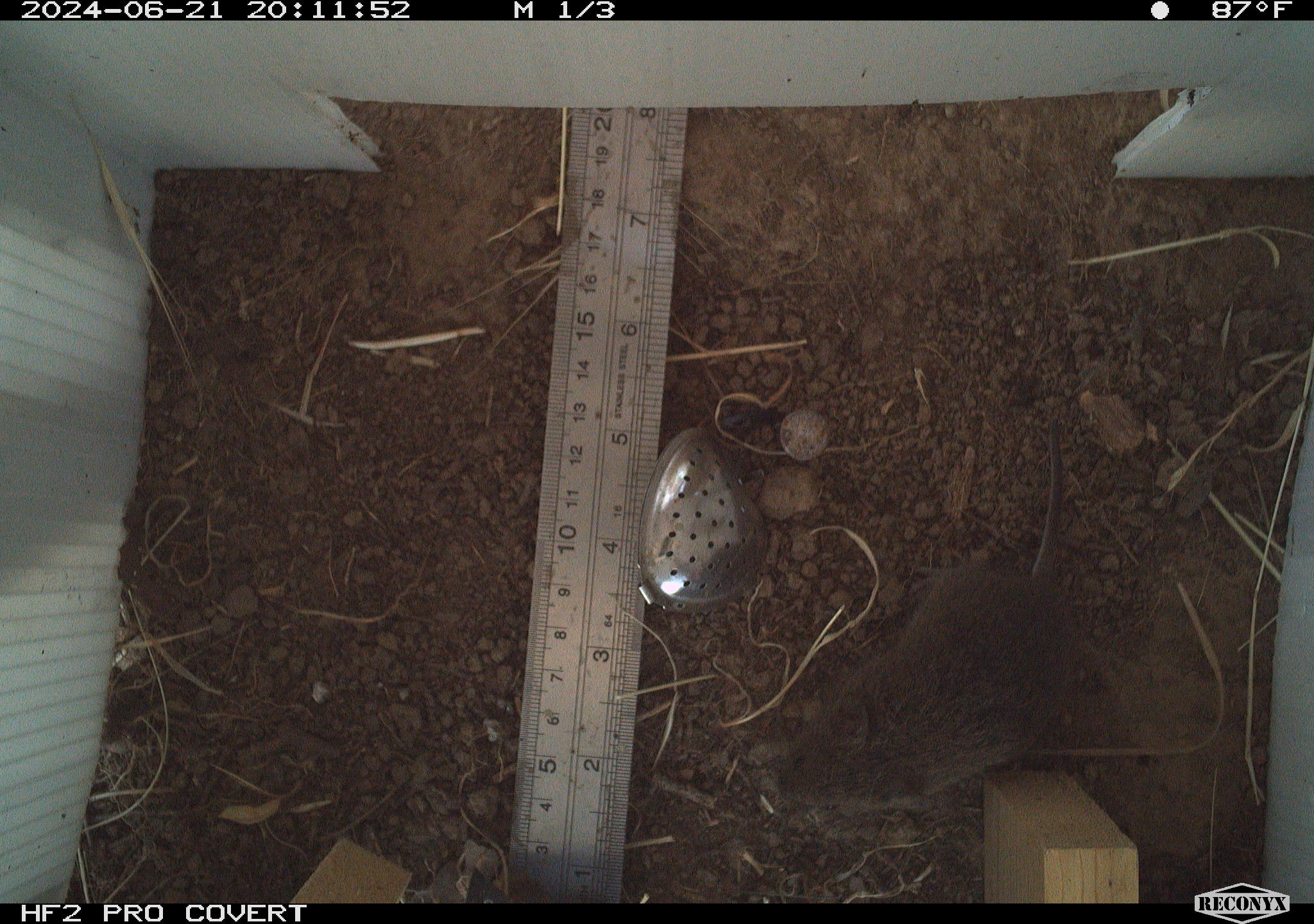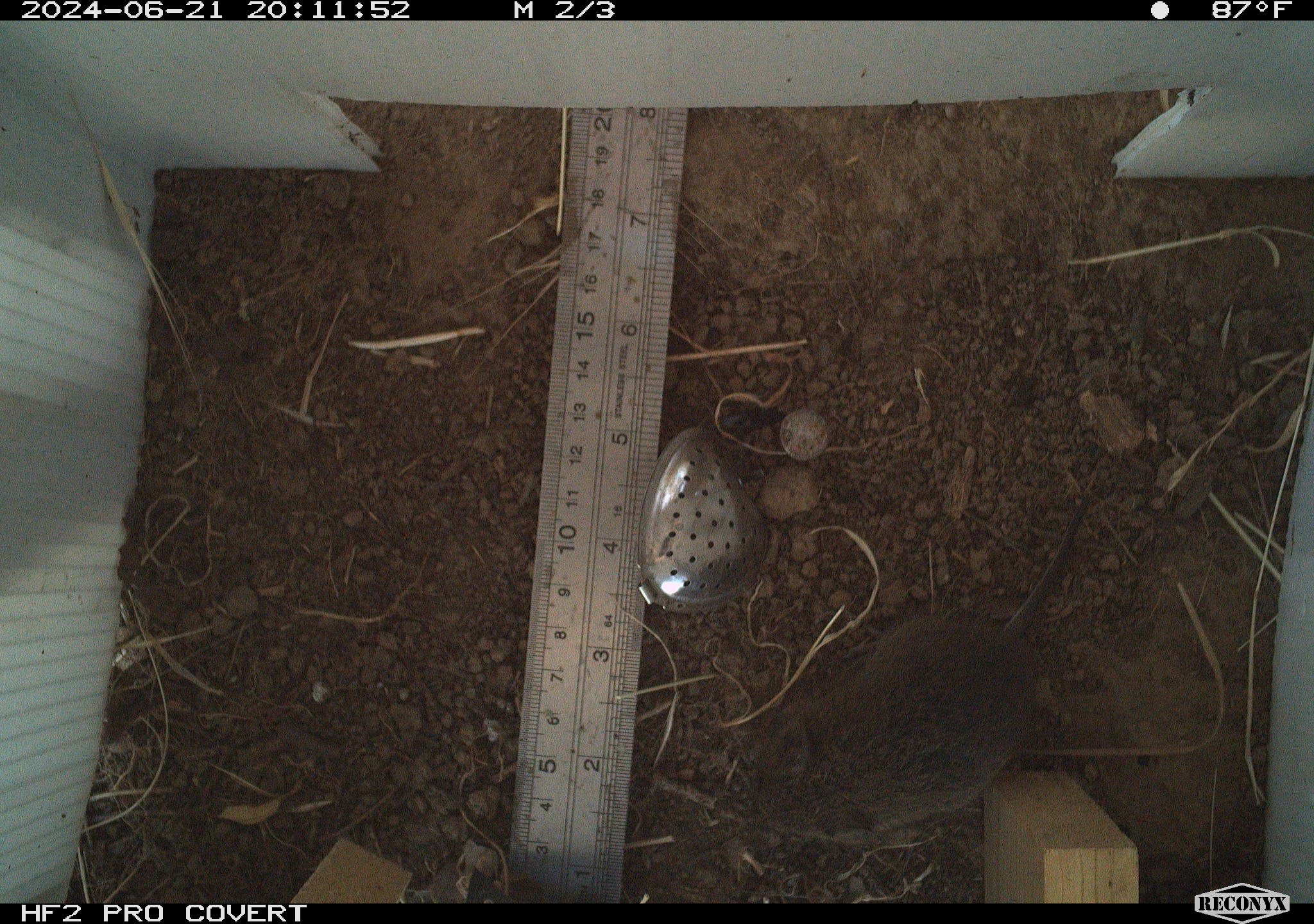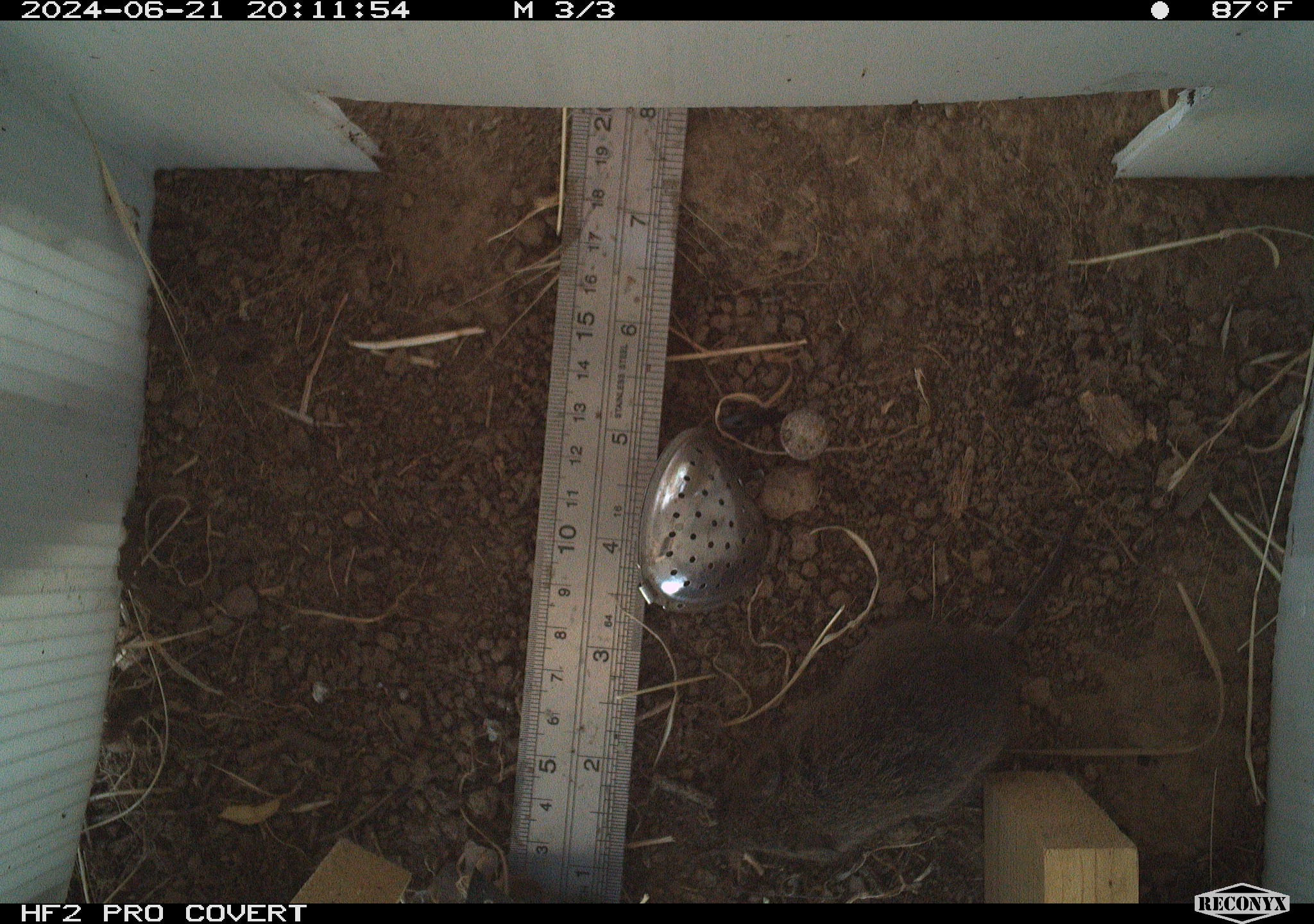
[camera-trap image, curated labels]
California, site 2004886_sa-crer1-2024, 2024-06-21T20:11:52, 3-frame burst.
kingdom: Animalia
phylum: Chordata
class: Mammalia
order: Rodentia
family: Cricetidae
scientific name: Arvicolinae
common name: voles, lemmings, and muskrats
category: arvicolinae subfamily